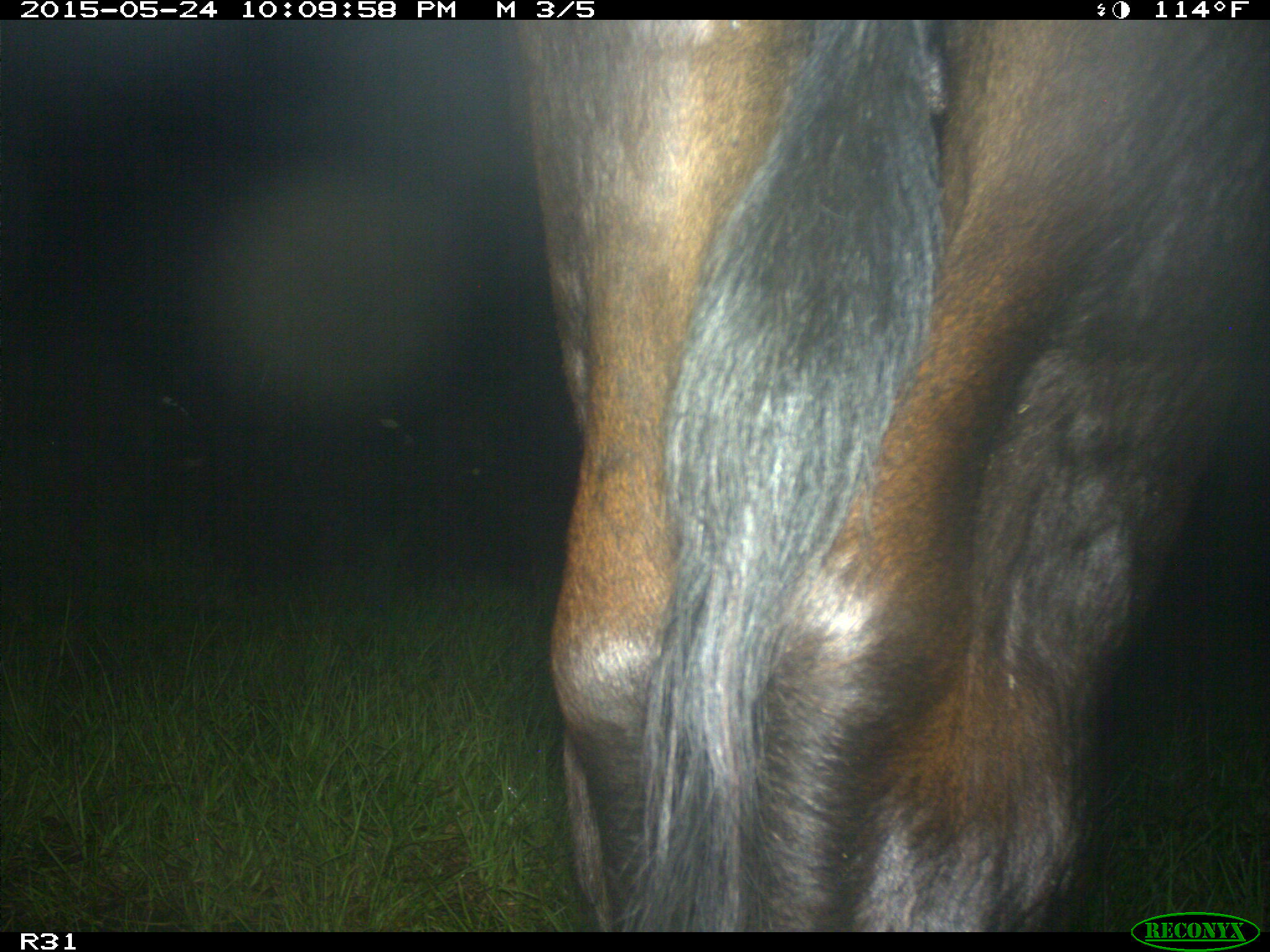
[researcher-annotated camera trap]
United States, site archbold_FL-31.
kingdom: Animalia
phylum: Chordata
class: Mammalia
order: Artiodactyla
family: Bovidae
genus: Bos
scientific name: Bos taurus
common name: domestic cow